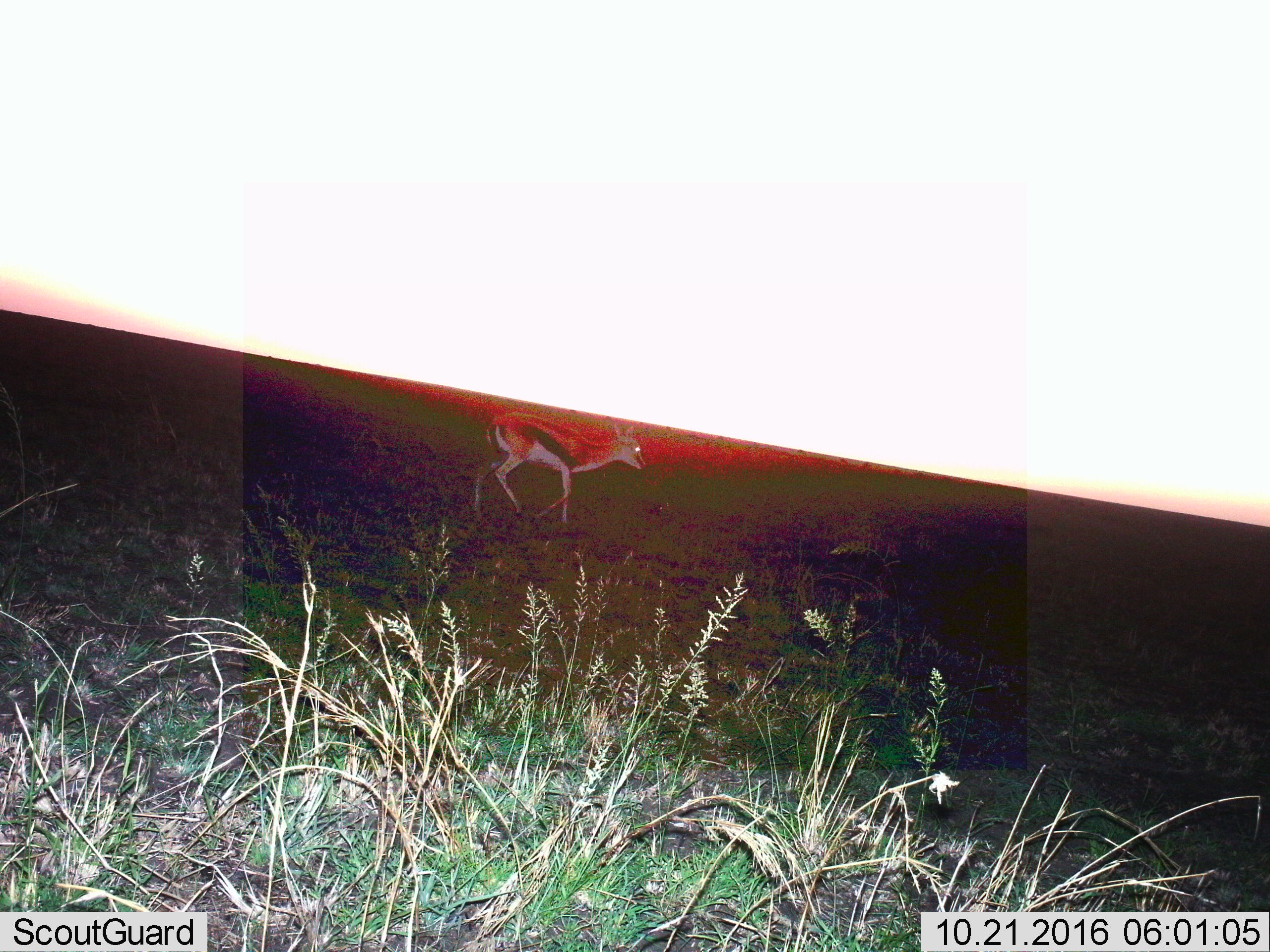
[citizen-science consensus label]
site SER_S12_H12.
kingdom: Animalia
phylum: Chordata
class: Mammalia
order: Artiodactyla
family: Bovidae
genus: Eudorcas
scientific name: Eudorcas thomsonii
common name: thomson's gazelle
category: gazellethomsons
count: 1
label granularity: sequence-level